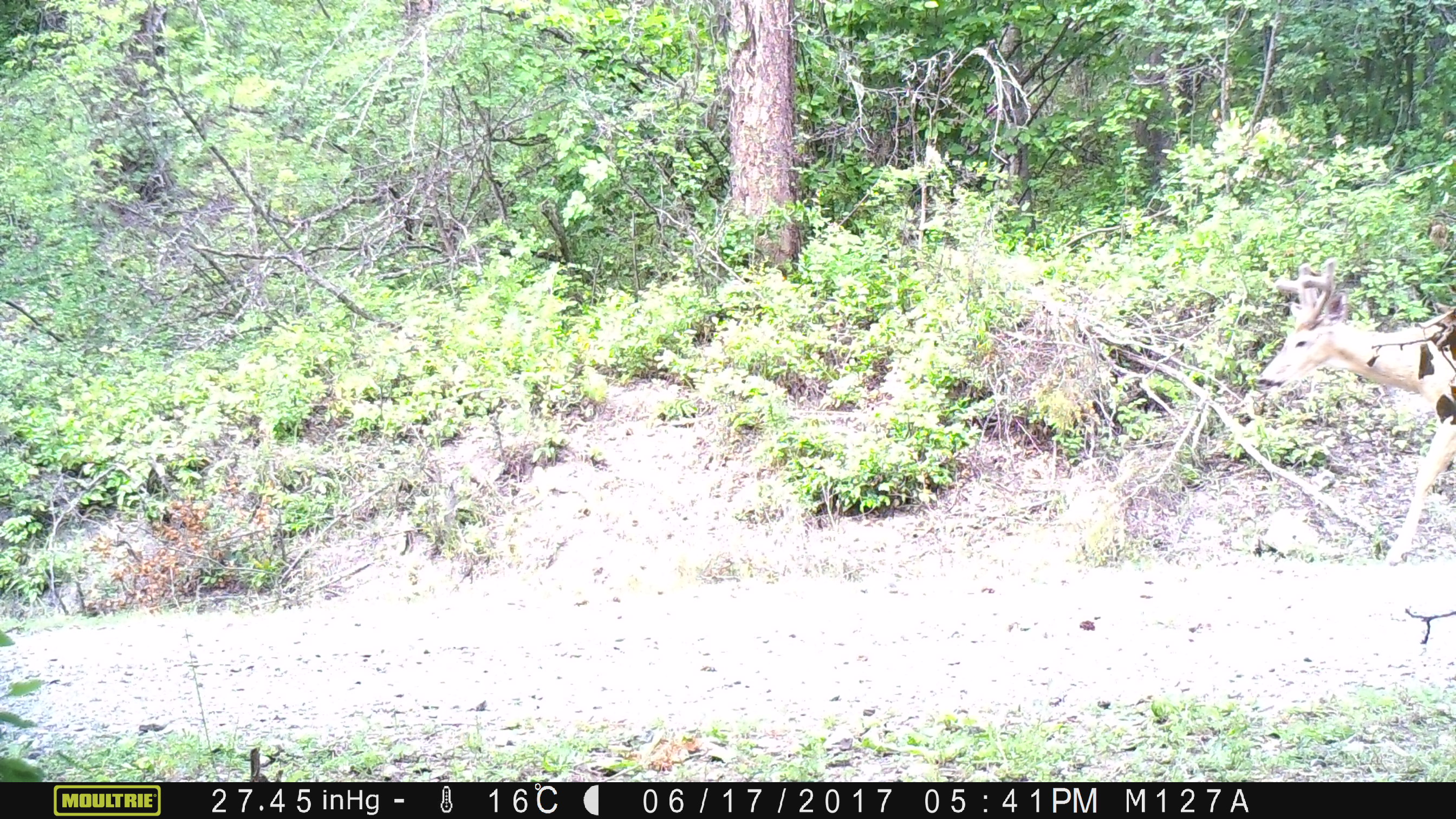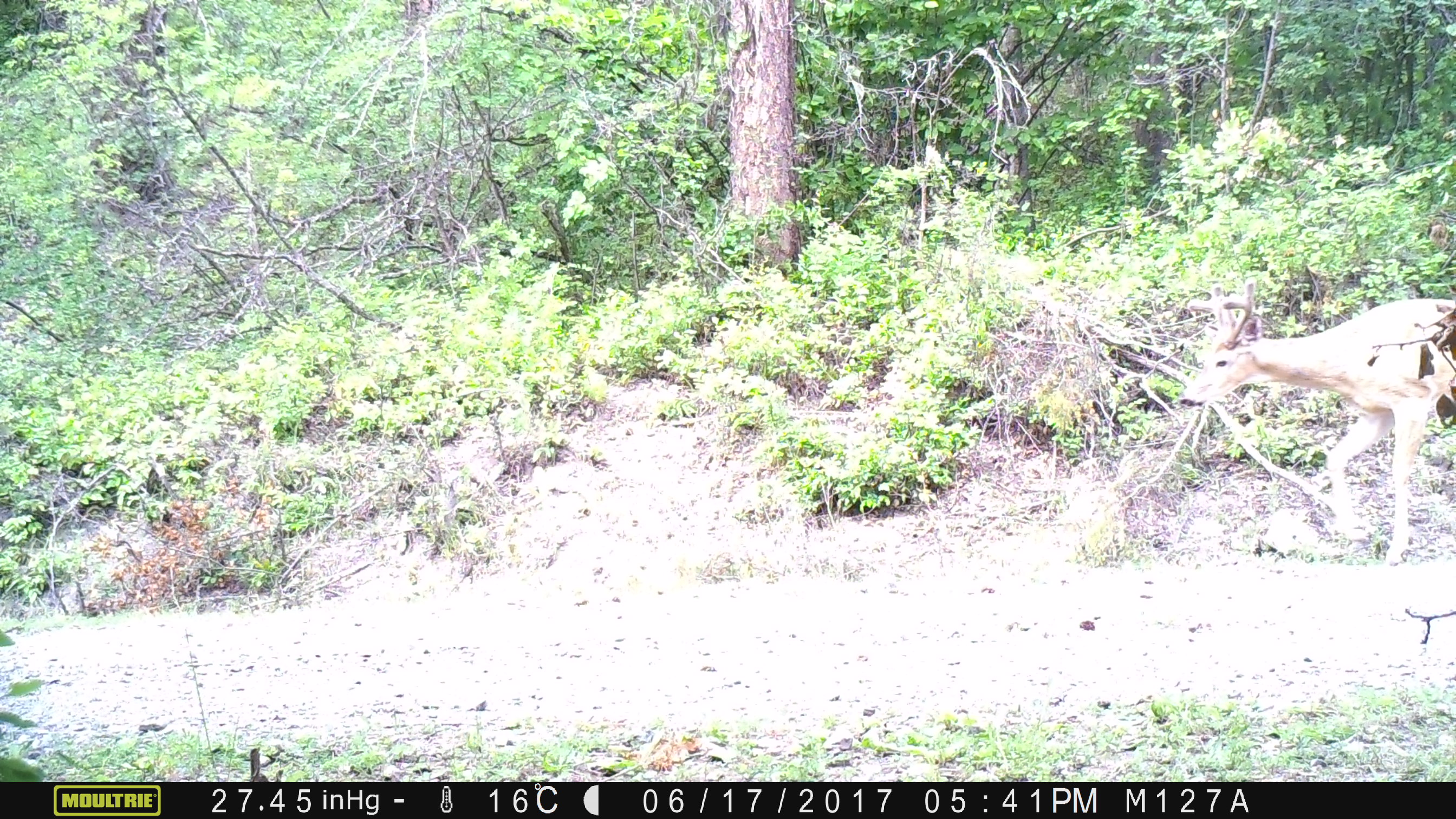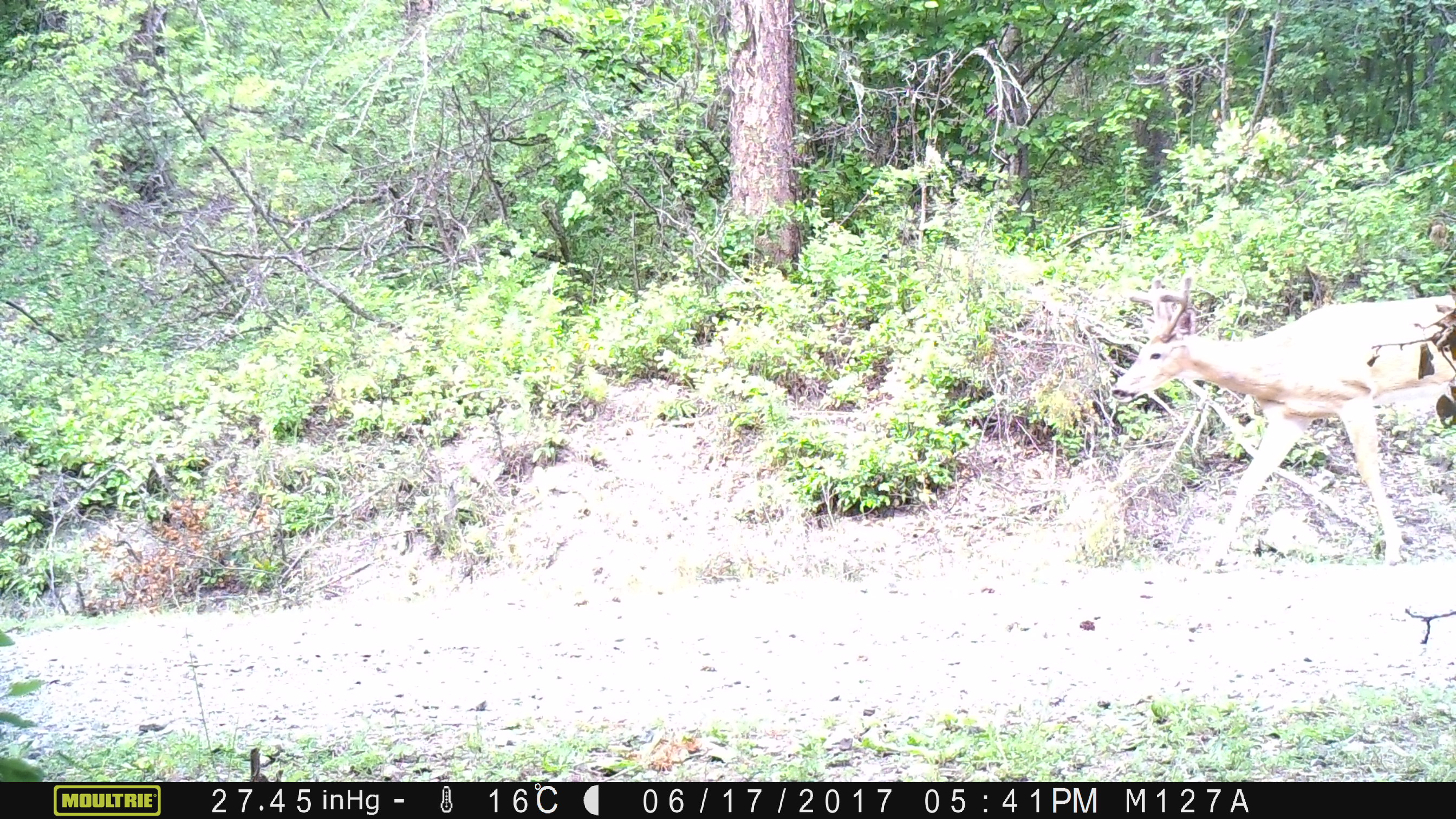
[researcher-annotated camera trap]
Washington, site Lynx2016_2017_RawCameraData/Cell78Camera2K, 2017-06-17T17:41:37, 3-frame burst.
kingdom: Animalia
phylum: Chordata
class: Mammalia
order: Artiodactyla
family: Bovidae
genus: Bos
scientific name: Bos taurus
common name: domestic cattle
Domestic cattle (Bos taurus). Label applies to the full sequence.